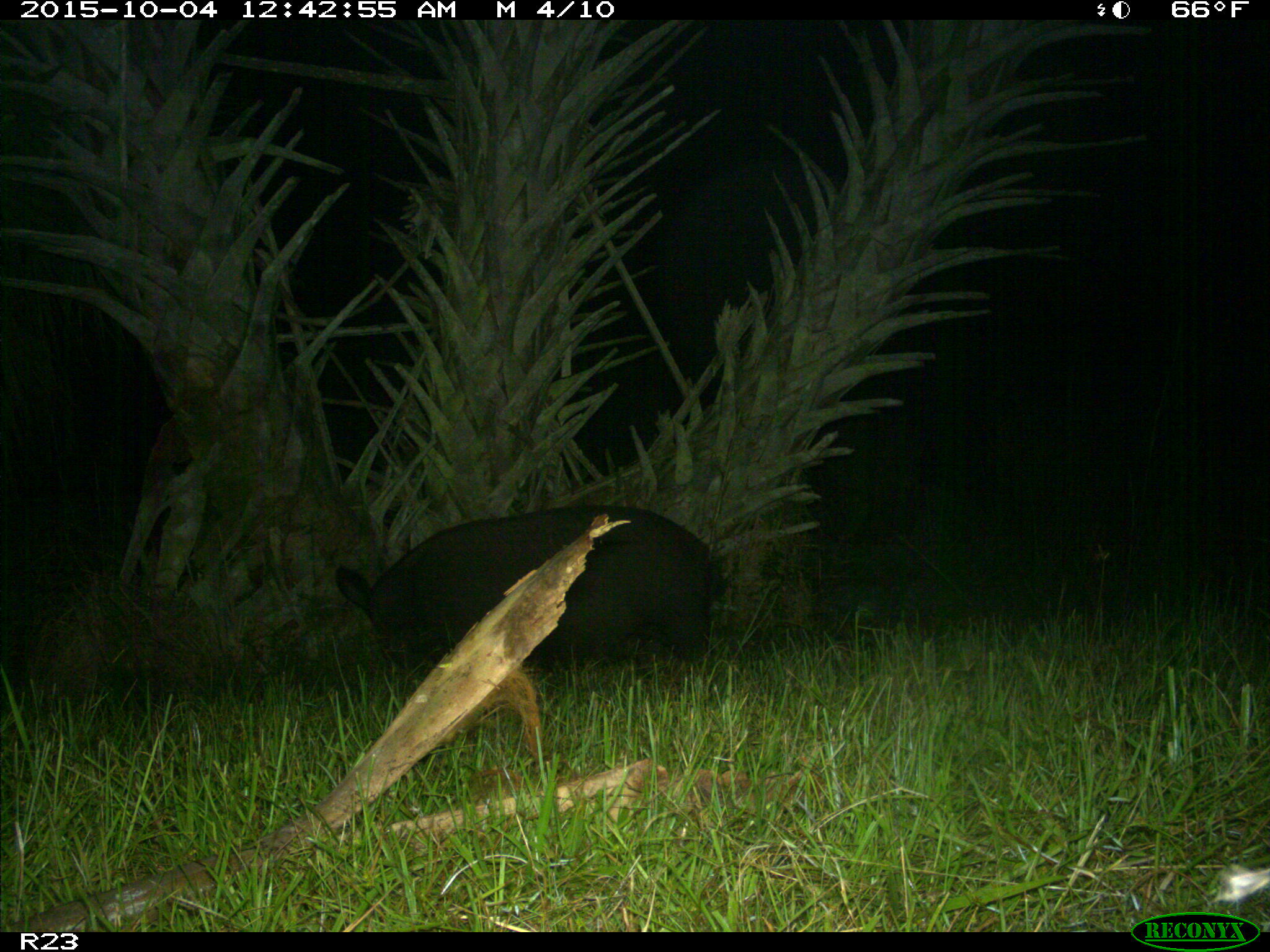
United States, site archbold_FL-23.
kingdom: Animalia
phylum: Chordata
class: Mammalia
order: Artiodactyla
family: Suidae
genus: Sus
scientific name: Sus scrofa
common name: wild boar